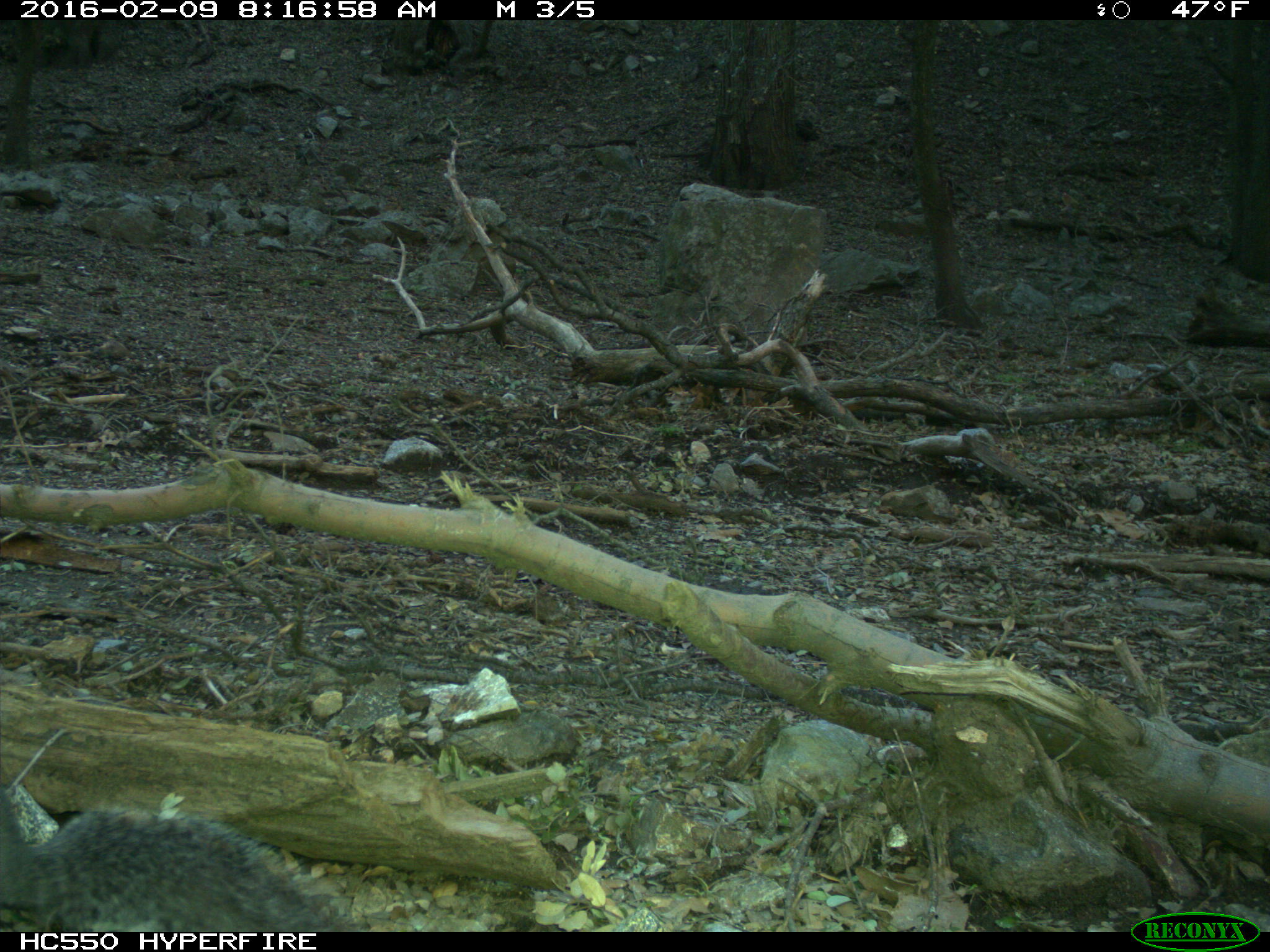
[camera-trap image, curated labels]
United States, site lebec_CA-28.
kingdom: Animalia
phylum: Chordata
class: Mammalia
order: Rodentia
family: Sciuridae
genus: Sciurus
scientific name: Sciurus carolinensis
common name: eastern gray squirrel